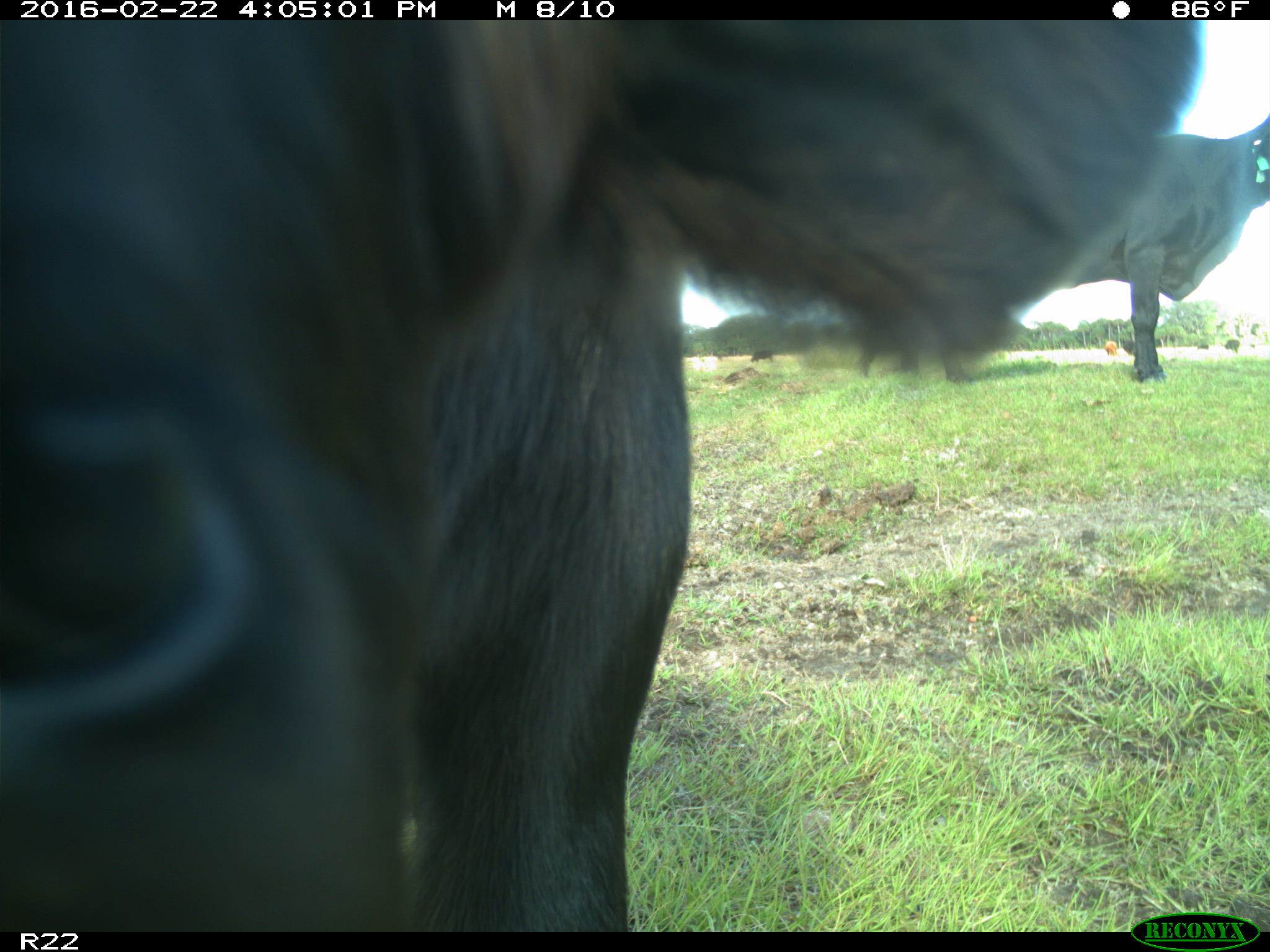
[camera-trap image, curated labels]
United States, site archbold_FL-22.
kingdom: Animalia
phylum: Chordata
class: Mammalia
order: Artiodactyla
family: Bovidae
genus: Bos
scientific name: Bos taurus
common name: domestic cow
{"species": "Bos taurus (domestic cow)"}